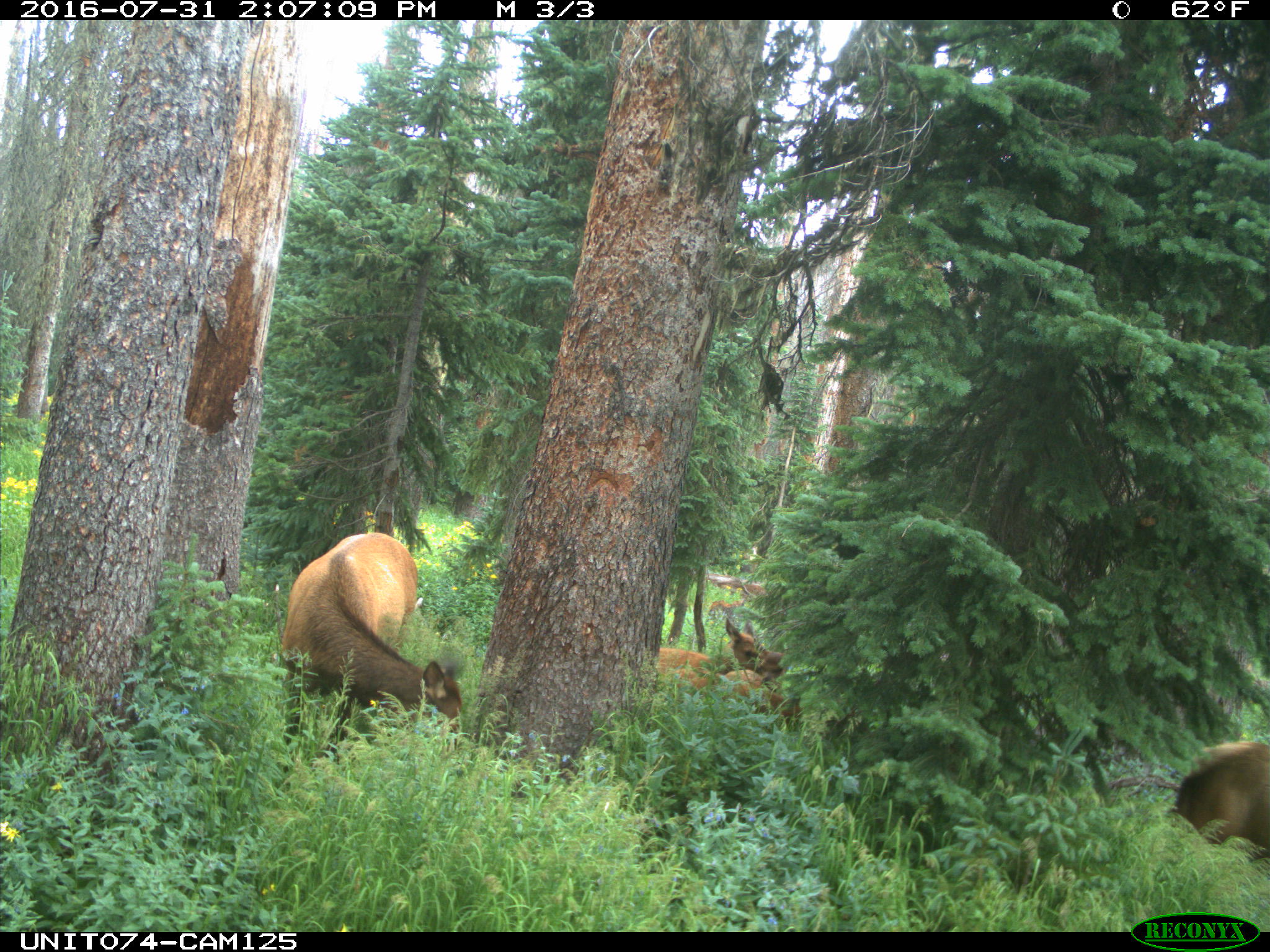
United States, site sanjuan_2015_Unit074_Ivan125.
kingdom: Animalia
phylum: Chordata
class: Mammalia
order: Artiodactyla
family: Cervidae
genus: Cervus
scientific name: Cervus elaphus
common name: red deer